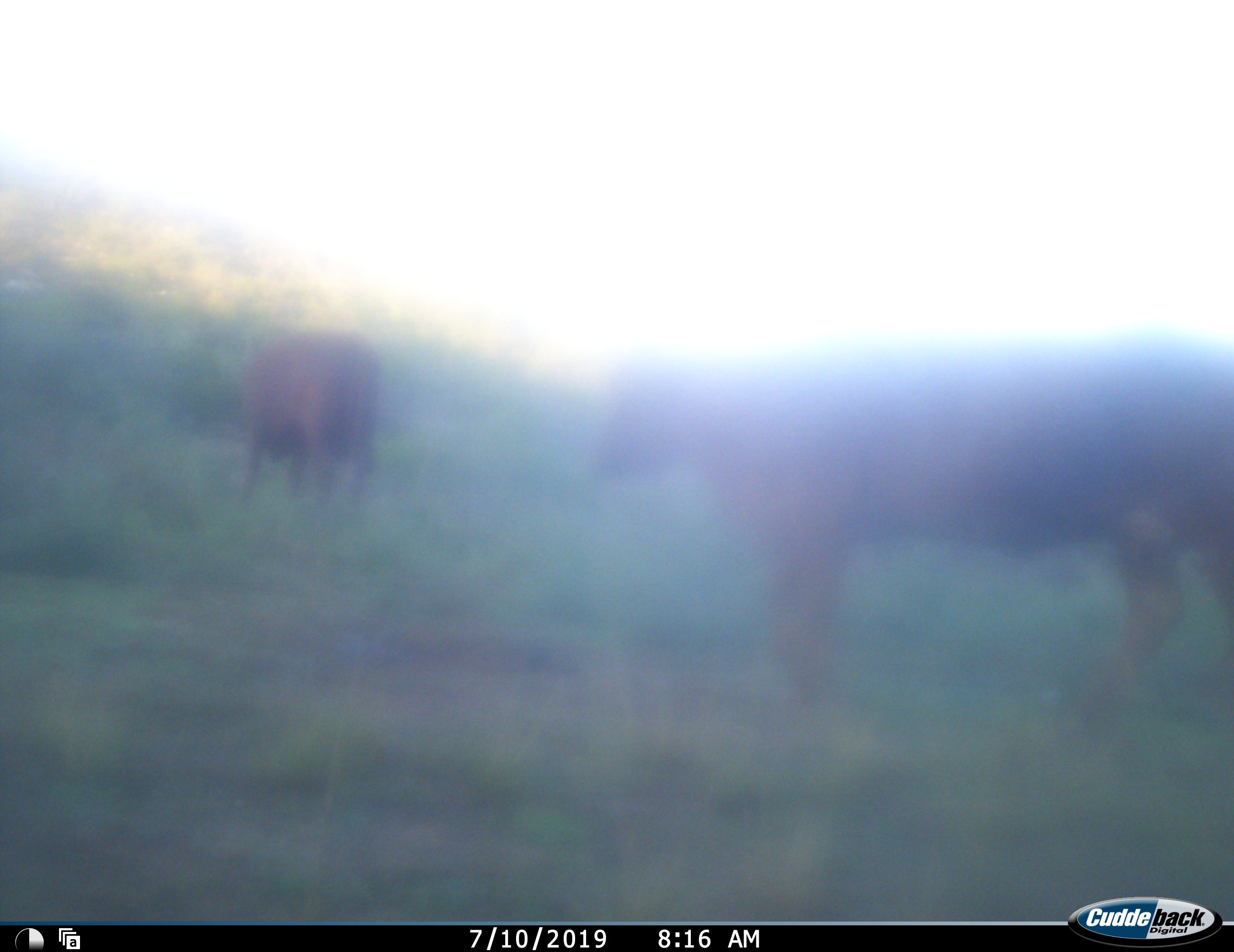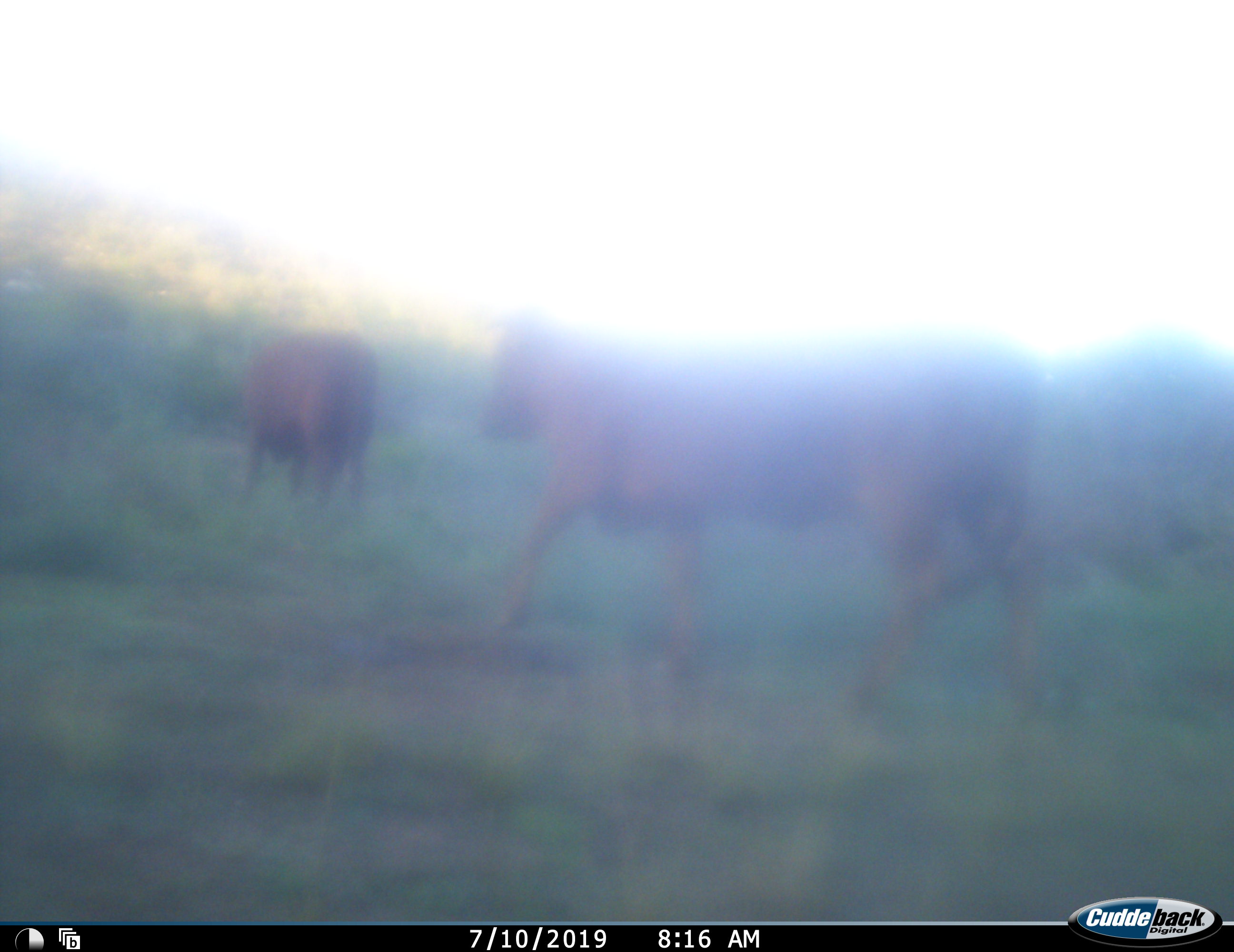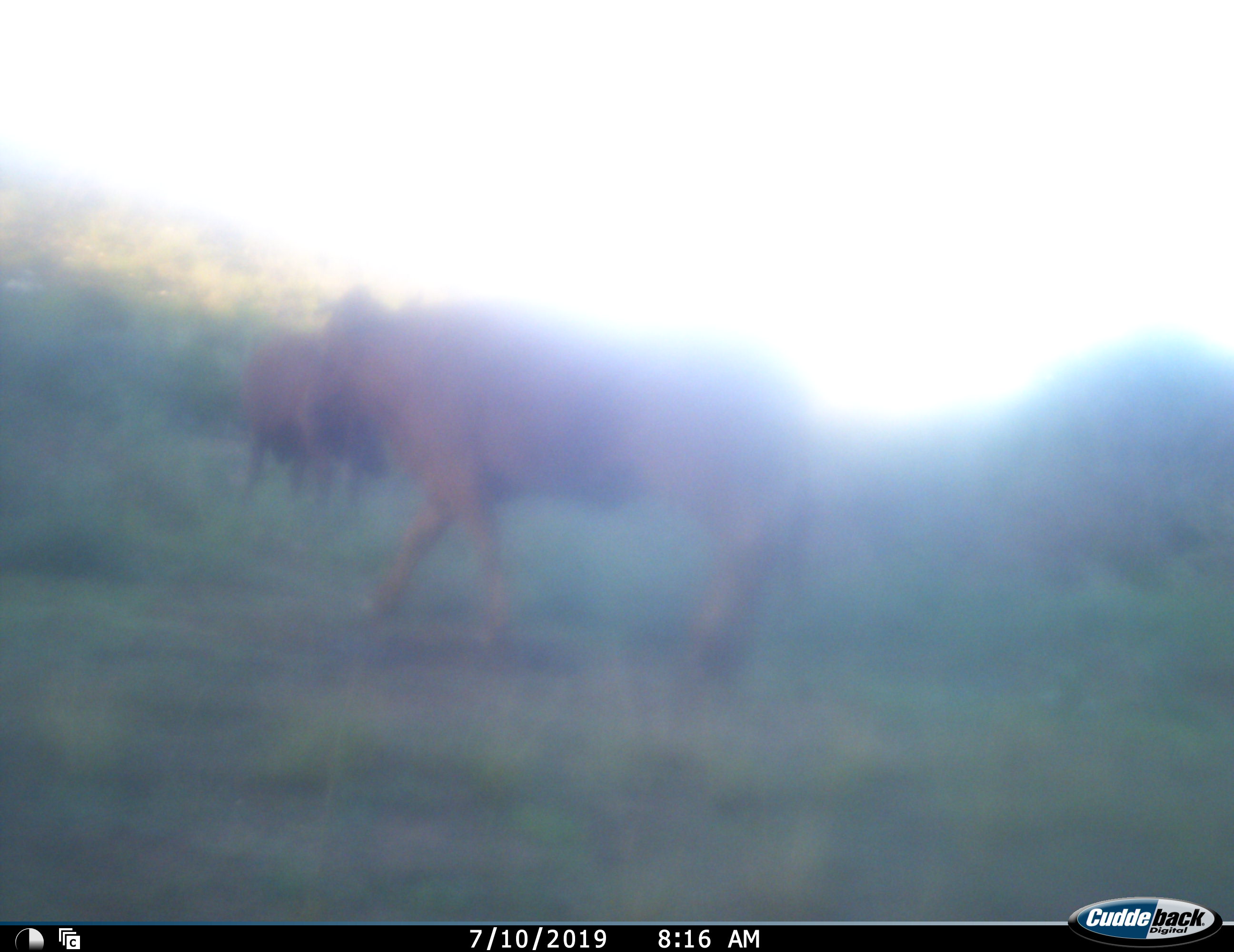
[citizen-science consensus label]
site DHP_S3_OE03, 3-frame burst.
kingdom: Animalia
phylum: Chordata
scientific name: Vertebrata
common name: domestic animal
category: domesticanimal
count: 2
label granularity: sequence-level